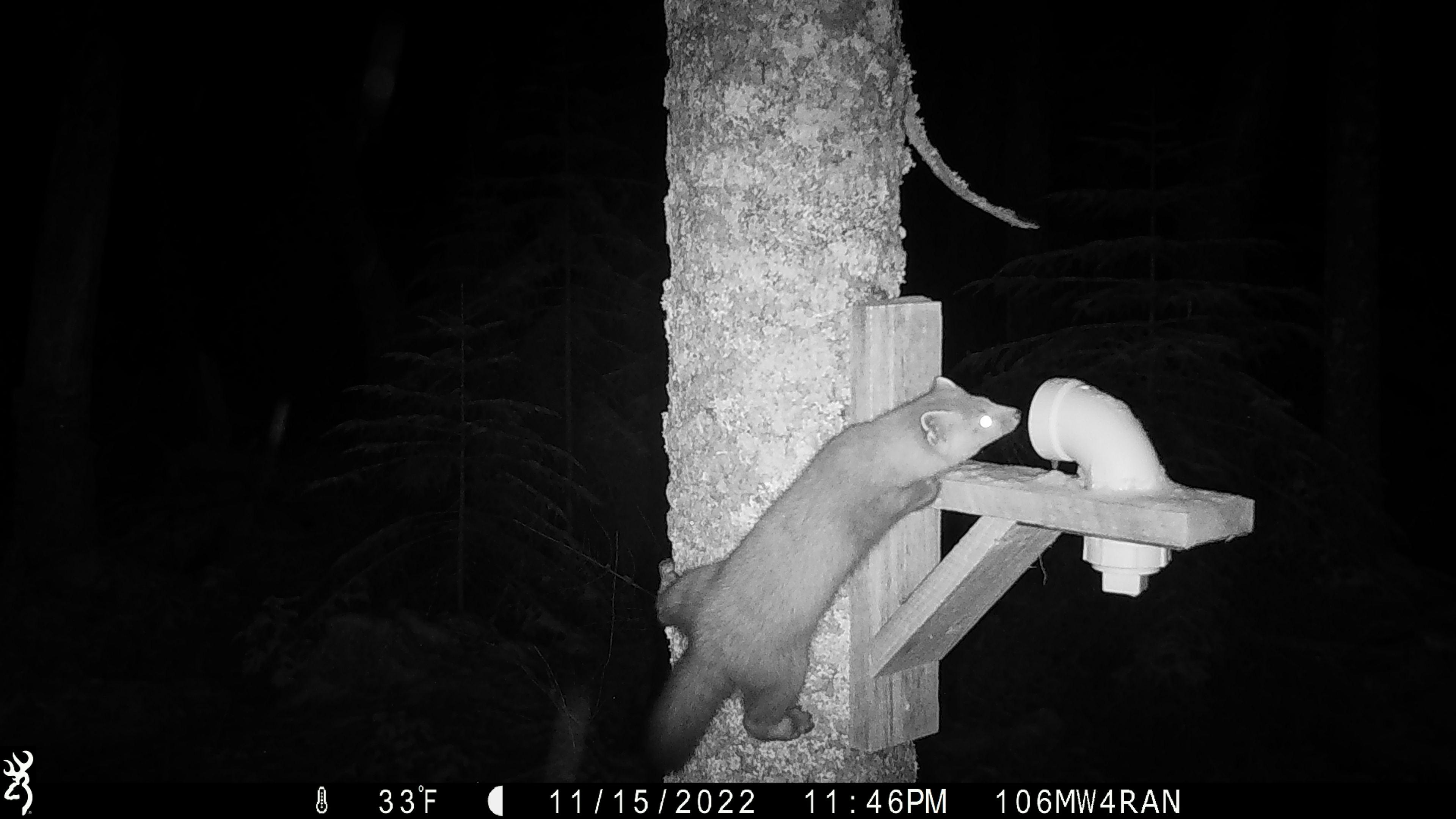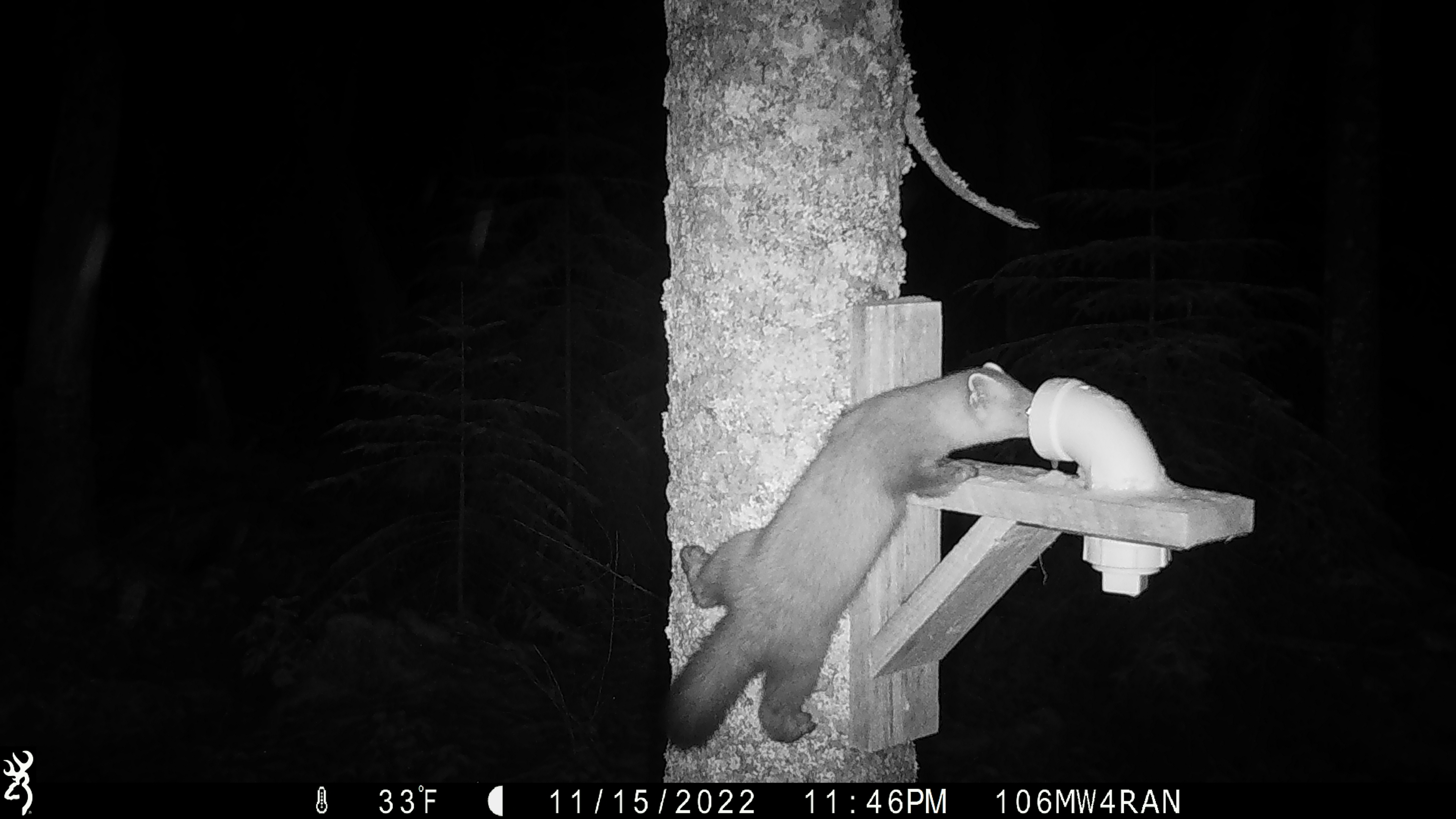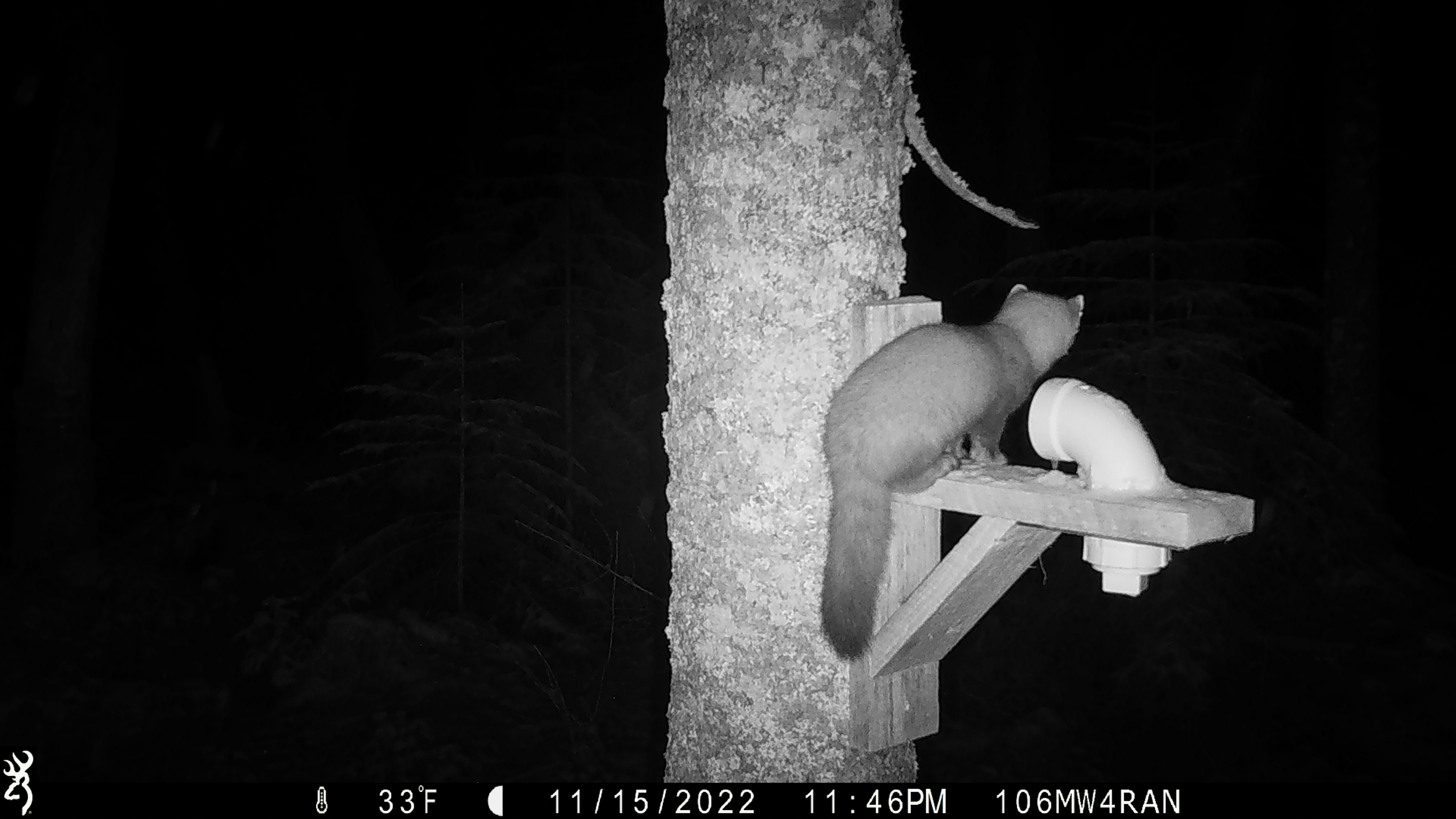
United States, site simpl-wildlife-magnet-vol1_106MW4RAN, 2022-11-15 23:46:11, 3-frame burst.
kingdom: Animalia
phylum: Chordata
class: Mammalia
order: Carnivora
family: Mustelidae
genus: Martes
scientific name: Martes americana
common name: american marten